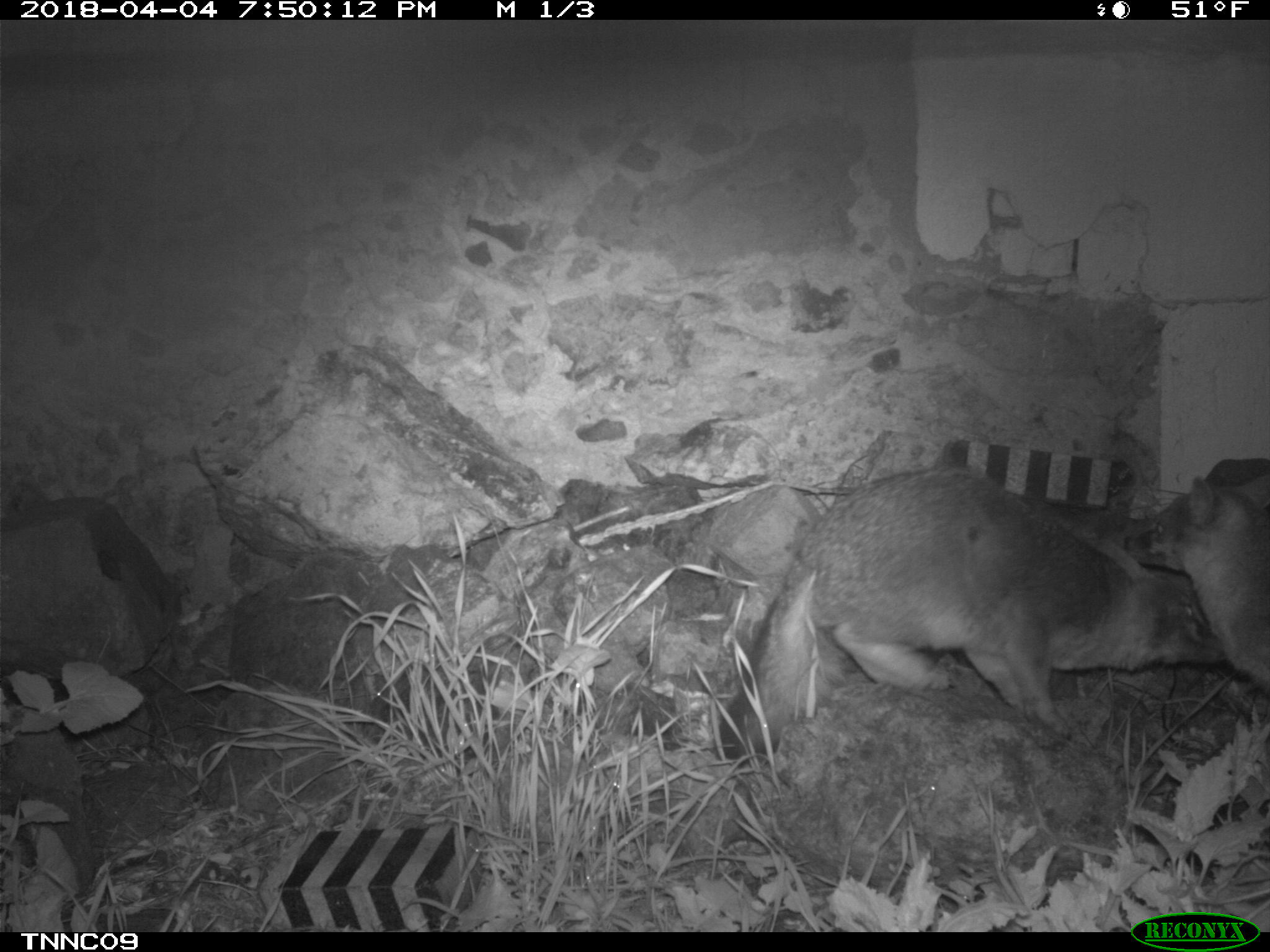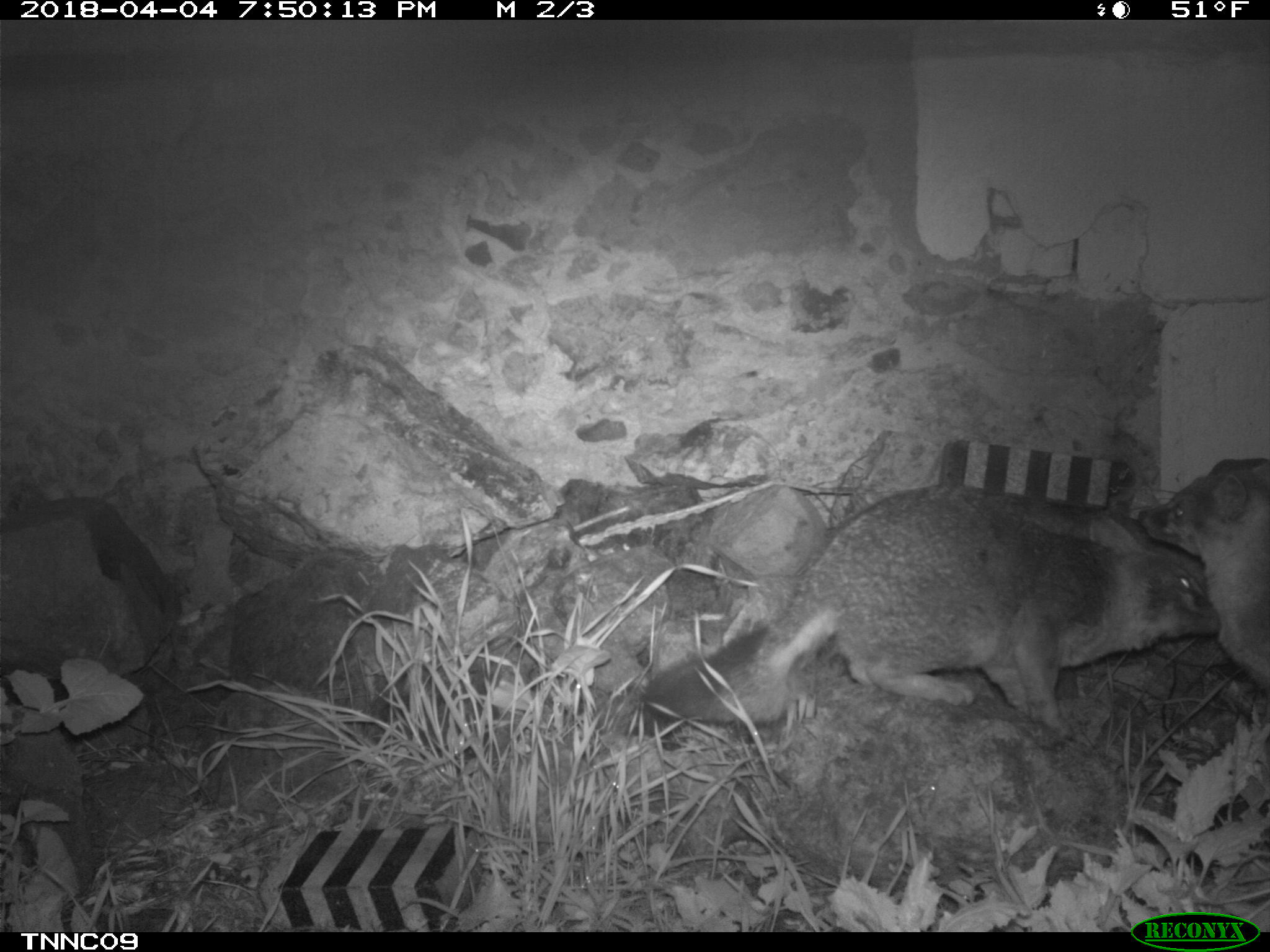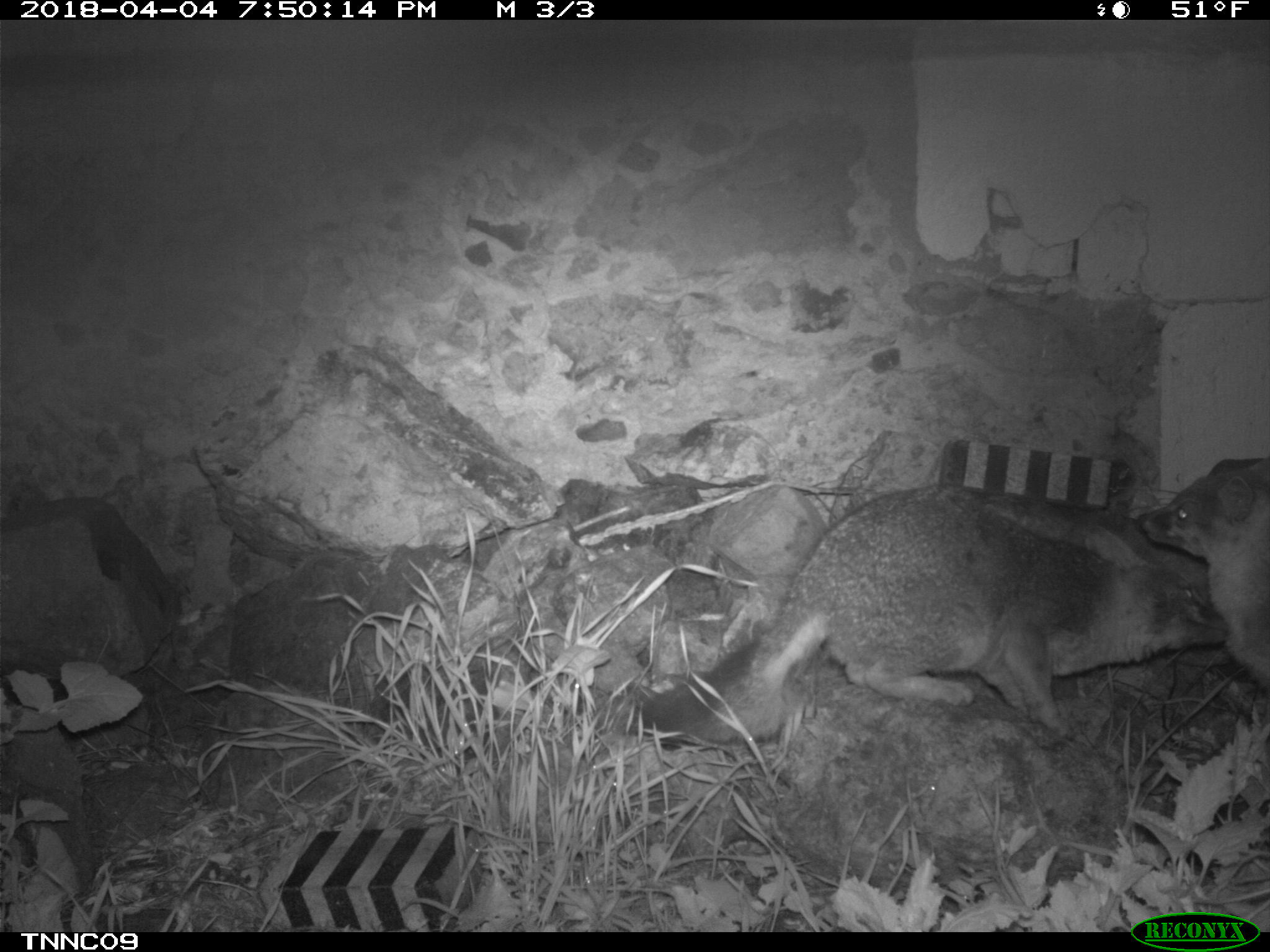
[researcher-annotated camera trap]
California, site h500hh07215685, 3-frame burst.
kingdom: Animalia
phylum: Chordata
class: Mammalia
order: Carnivora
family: Canidae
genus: Urocyon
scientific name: Urocyon littoralis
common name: island fox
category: fox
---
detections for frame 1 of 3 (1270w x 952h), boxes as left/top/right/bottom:
fox: 712/469/1221/768; 1124/475/1269/697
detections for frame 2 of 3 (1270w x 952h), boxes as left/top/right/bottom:
fox: 639/481/1222/743; 1139/456/1269/694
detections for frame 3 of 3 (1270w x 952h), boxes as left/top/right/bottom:
fox: 625/483/1221/749; 1135/456/1269/694